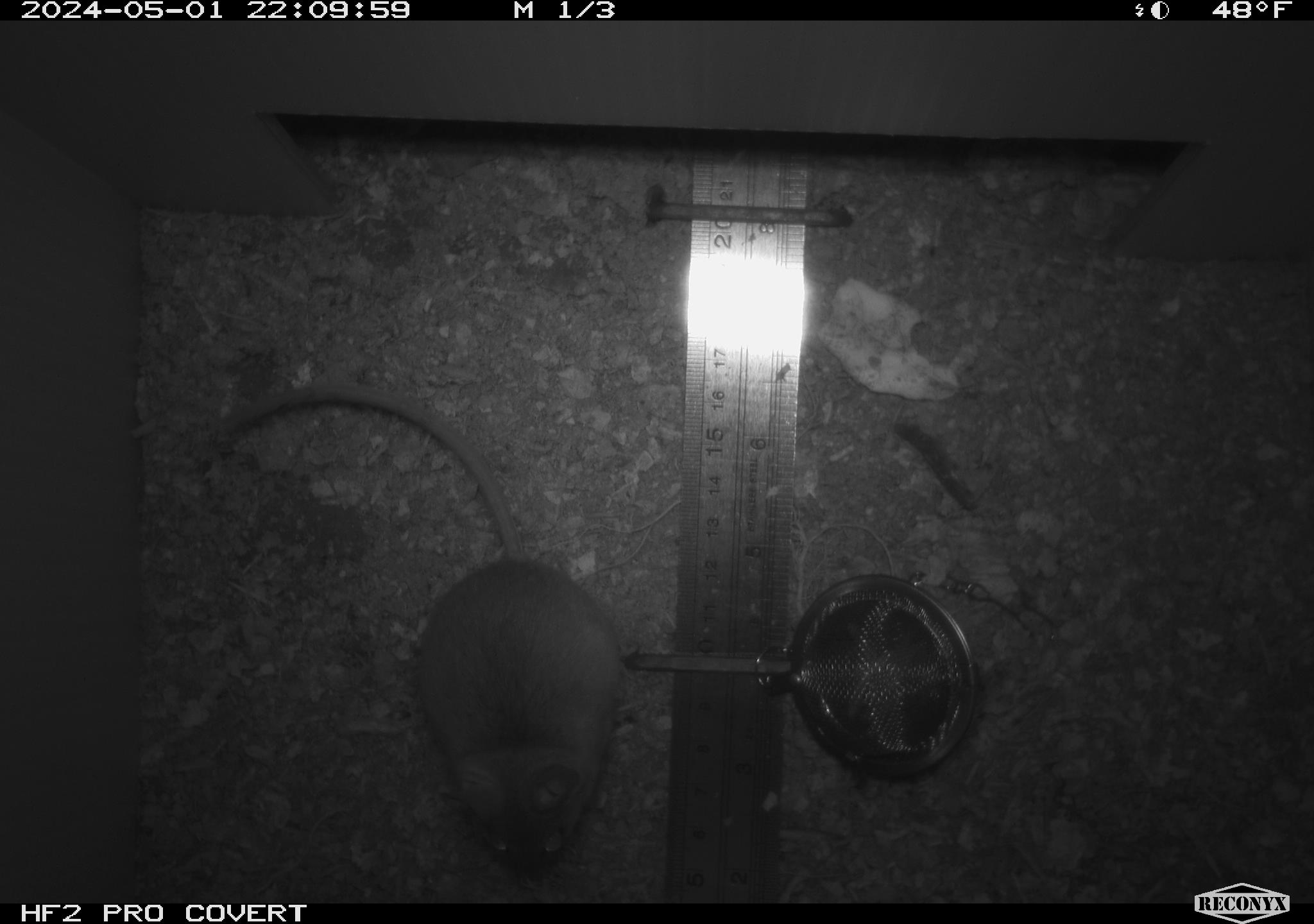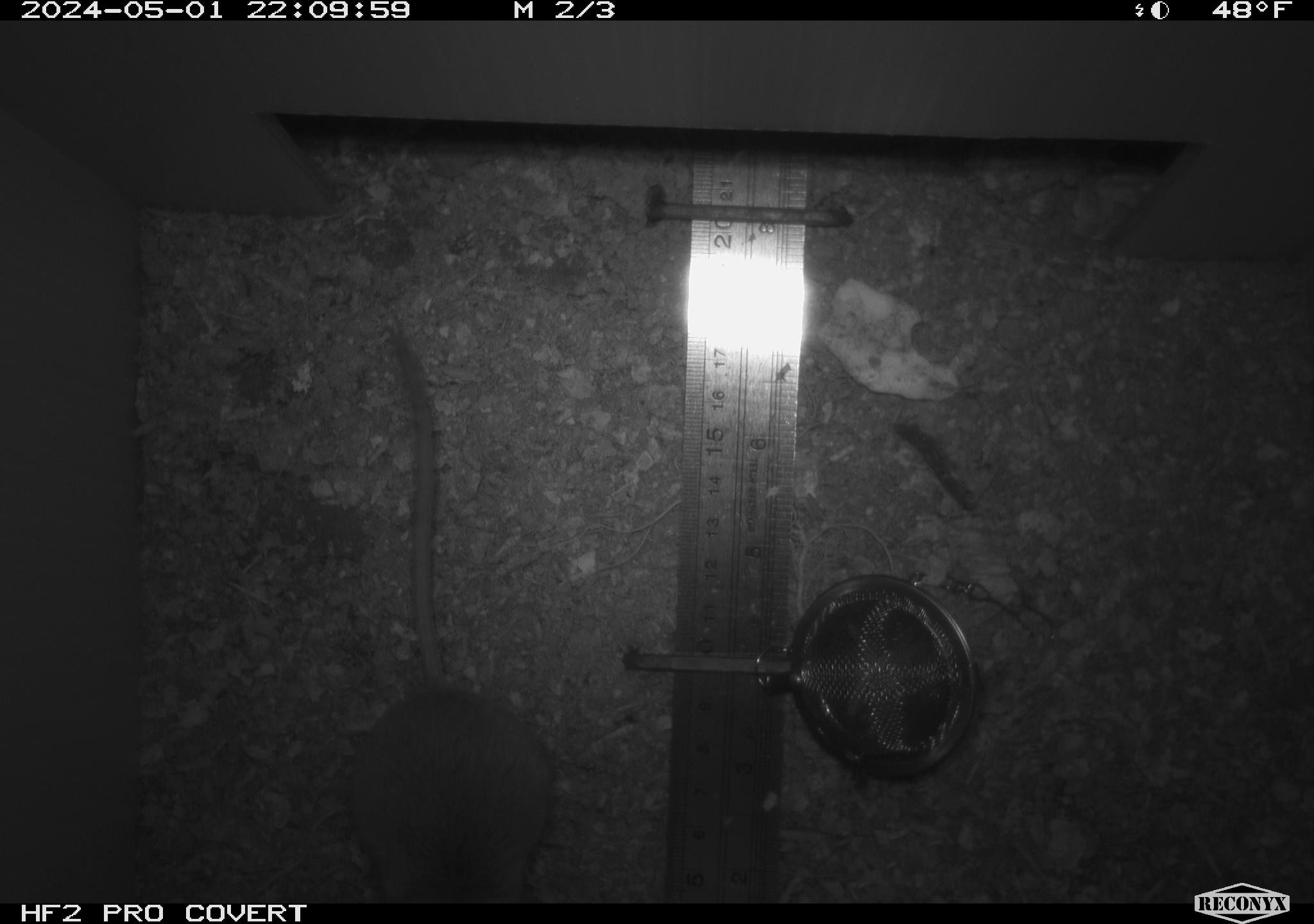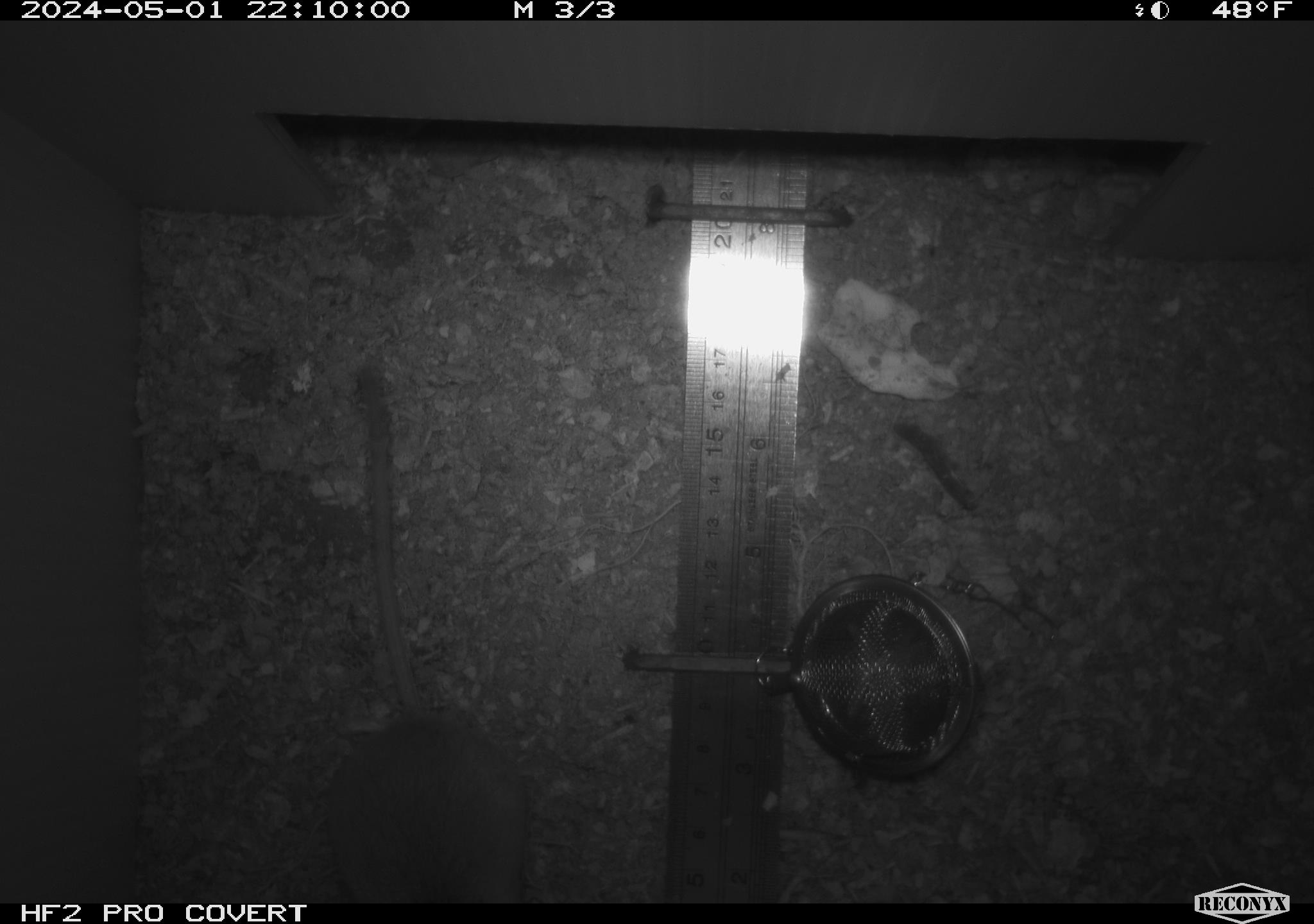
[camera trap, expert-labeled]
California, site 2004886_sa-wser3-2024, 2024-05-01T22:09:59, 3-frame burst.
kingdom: Animalia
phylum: Chordata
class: Mammalia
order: Rodentia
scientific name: Rodentia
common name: mouse species